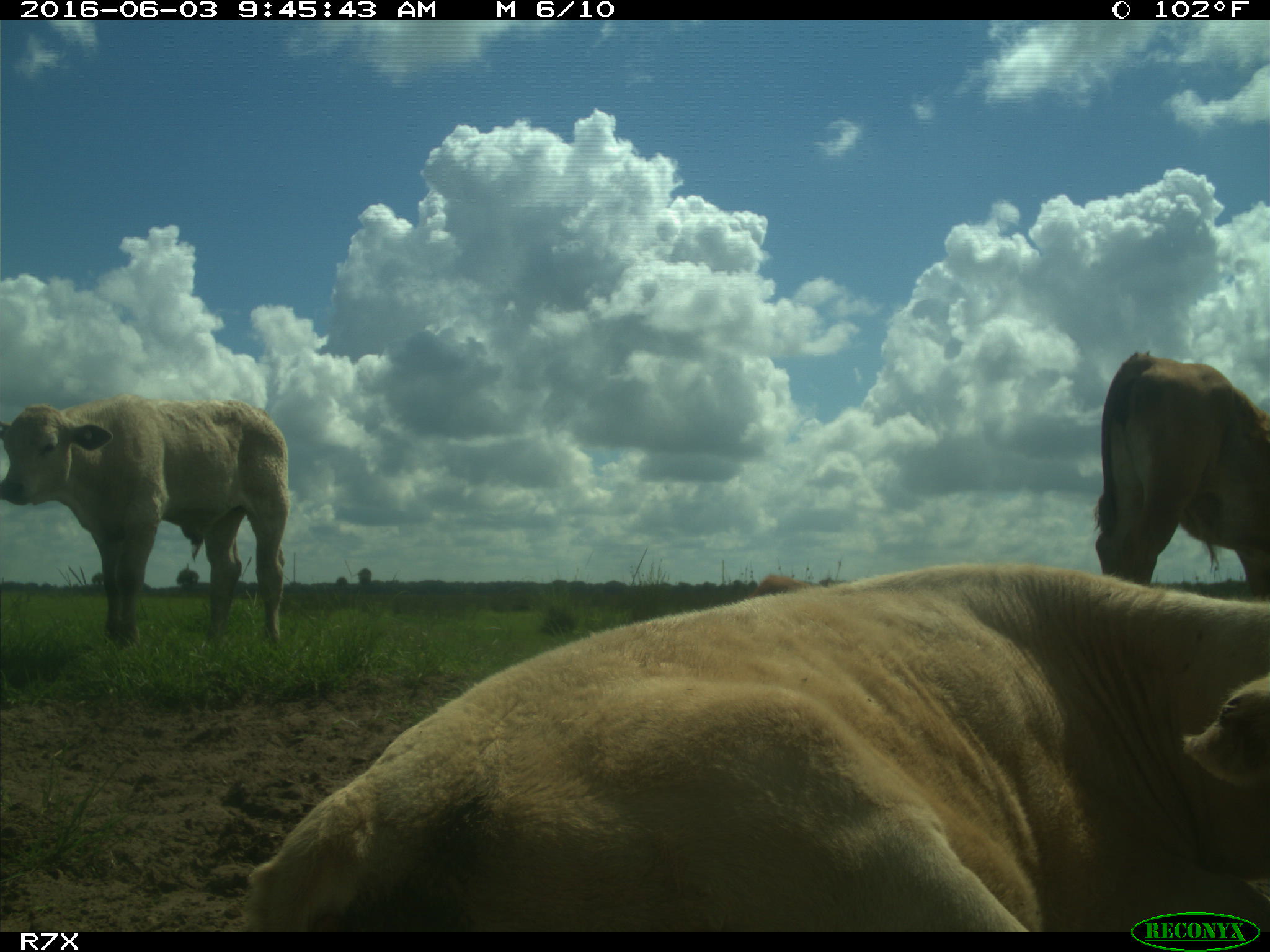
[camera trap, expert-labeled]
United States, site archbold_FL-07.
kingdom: Animalia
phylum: Chordata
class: Mammalia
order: Artiodactyla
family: Bovidae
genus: Bos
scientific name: Bos taurus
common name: domestic cow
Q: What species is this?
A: Bos taurus (domestic cow).